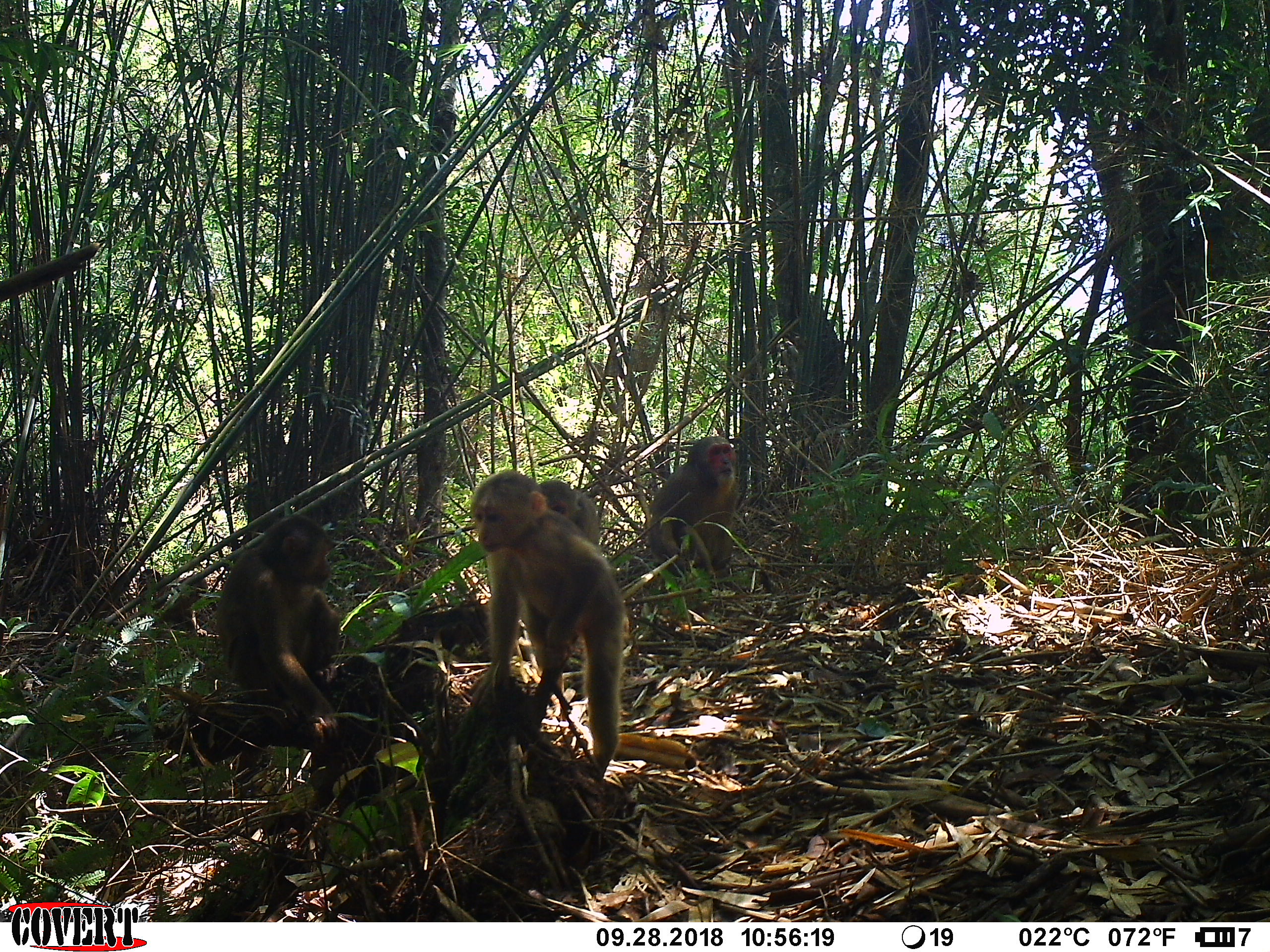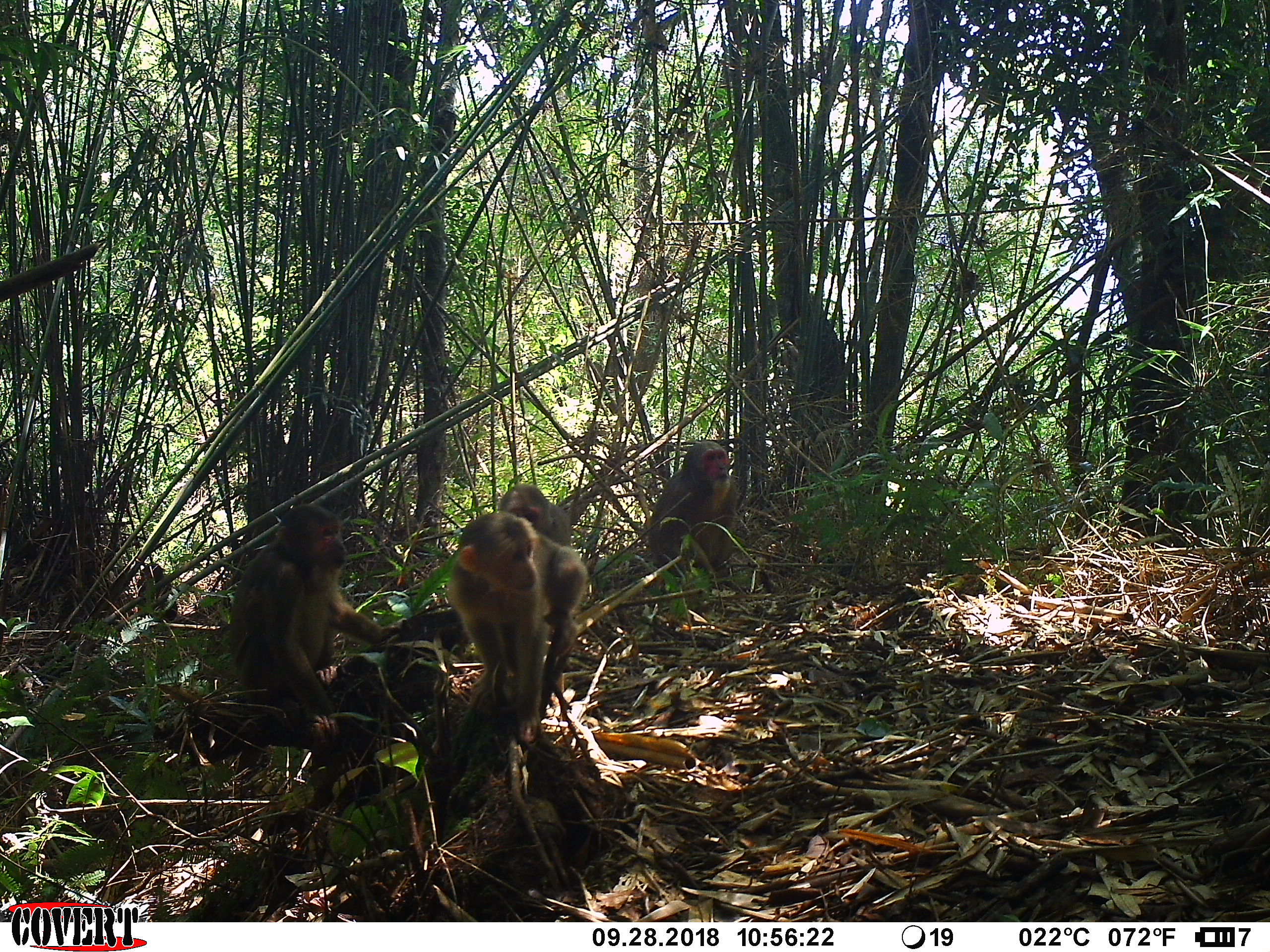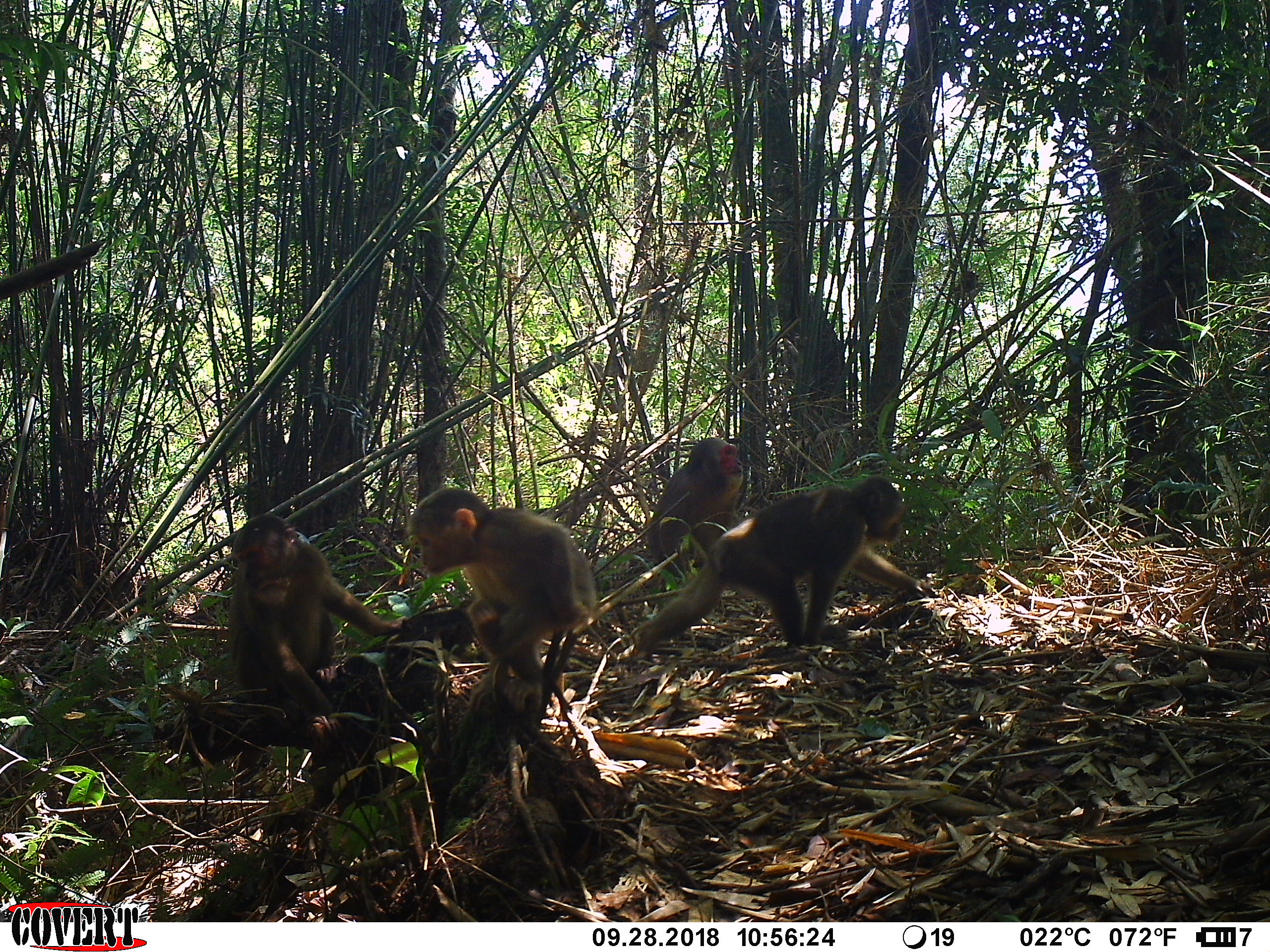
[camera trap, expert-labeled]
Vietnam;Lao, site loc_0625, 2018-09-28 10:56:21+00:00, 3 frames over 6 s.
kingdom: Animalia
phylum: Chordata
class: Mammalia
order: Primates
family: Cercopithecidae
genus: Macaca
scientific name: Macaca arctoides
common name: stump-tailed macaque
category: stump tailed macaque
Stump tailed macaque (stump-tailed macaque) (Macaca arctoides). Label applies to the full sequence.